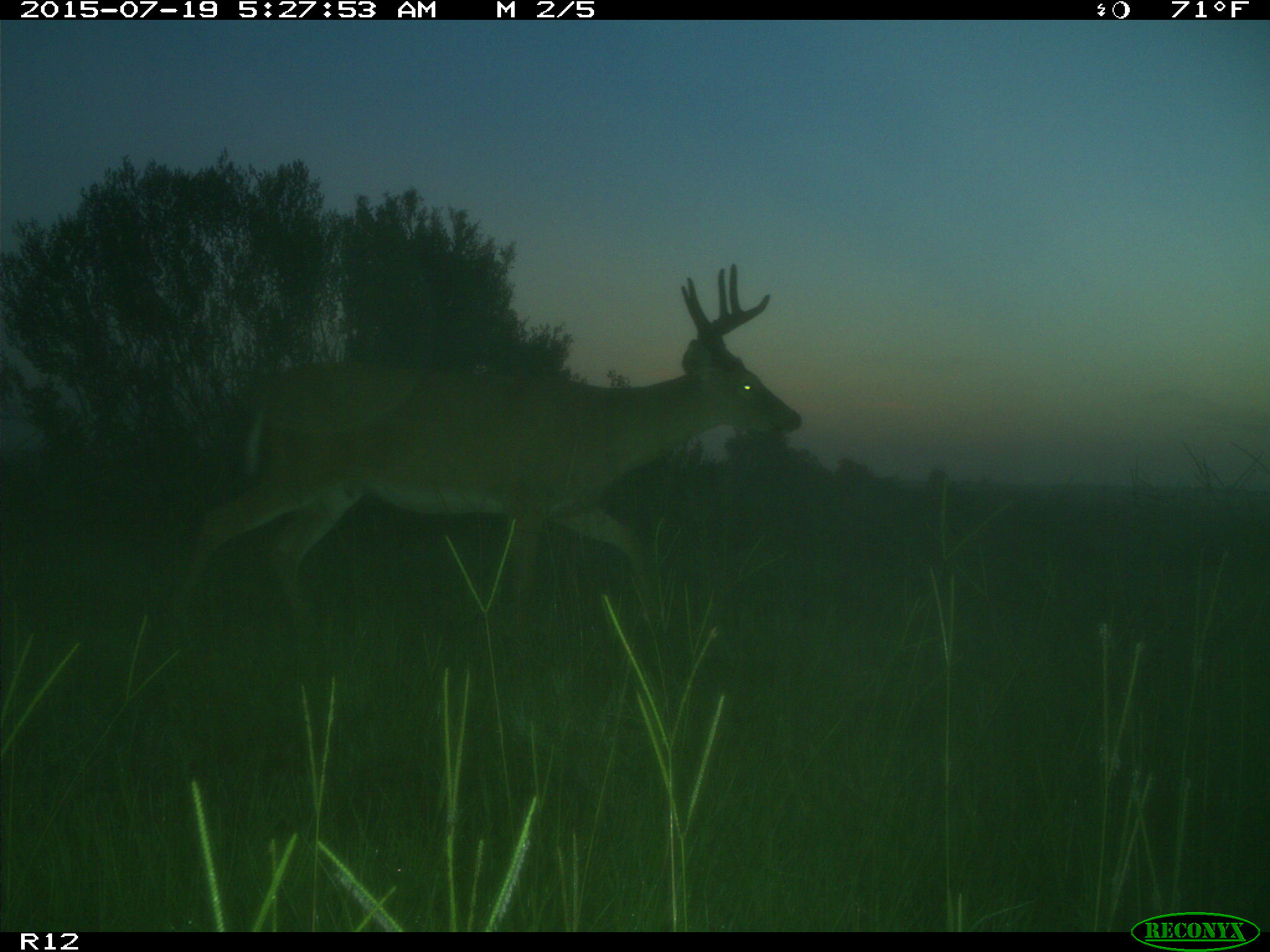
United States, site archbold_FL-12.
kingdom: Animalia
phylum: Chordata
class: Mammalia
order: Artiodactyla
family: Cervidae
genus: Odocoileus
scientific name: Odocoileus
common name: deer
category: unidentified deer